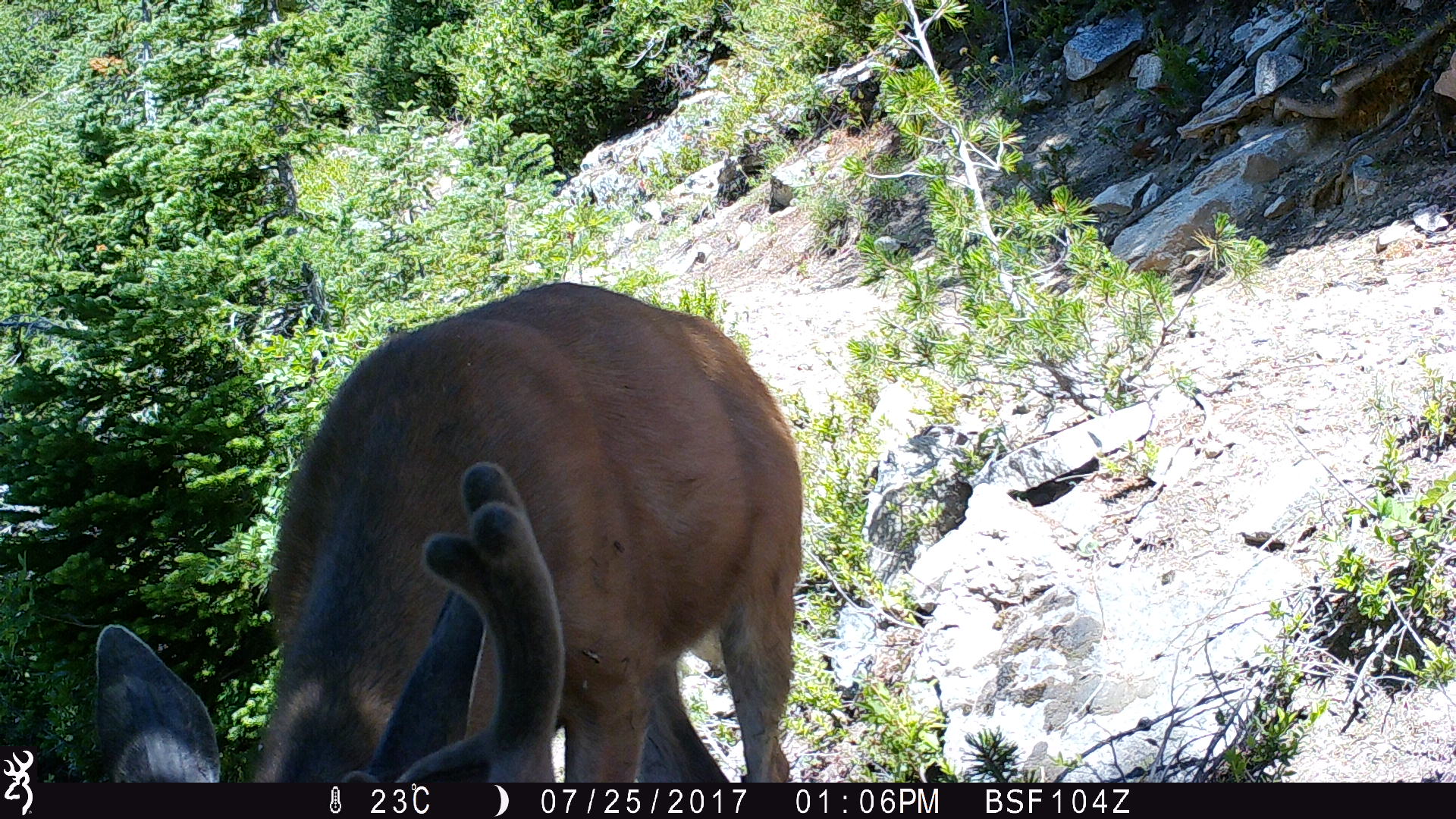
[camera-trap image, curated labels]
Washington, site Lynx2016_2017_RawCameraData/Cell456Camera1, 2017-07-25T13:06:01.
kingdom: Animalia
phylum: Chordata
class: Mammalia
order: Artiodactyla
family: Cervidae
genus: Odocoileus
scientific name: Odocoileus hemionus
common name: mule deer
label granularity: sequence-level